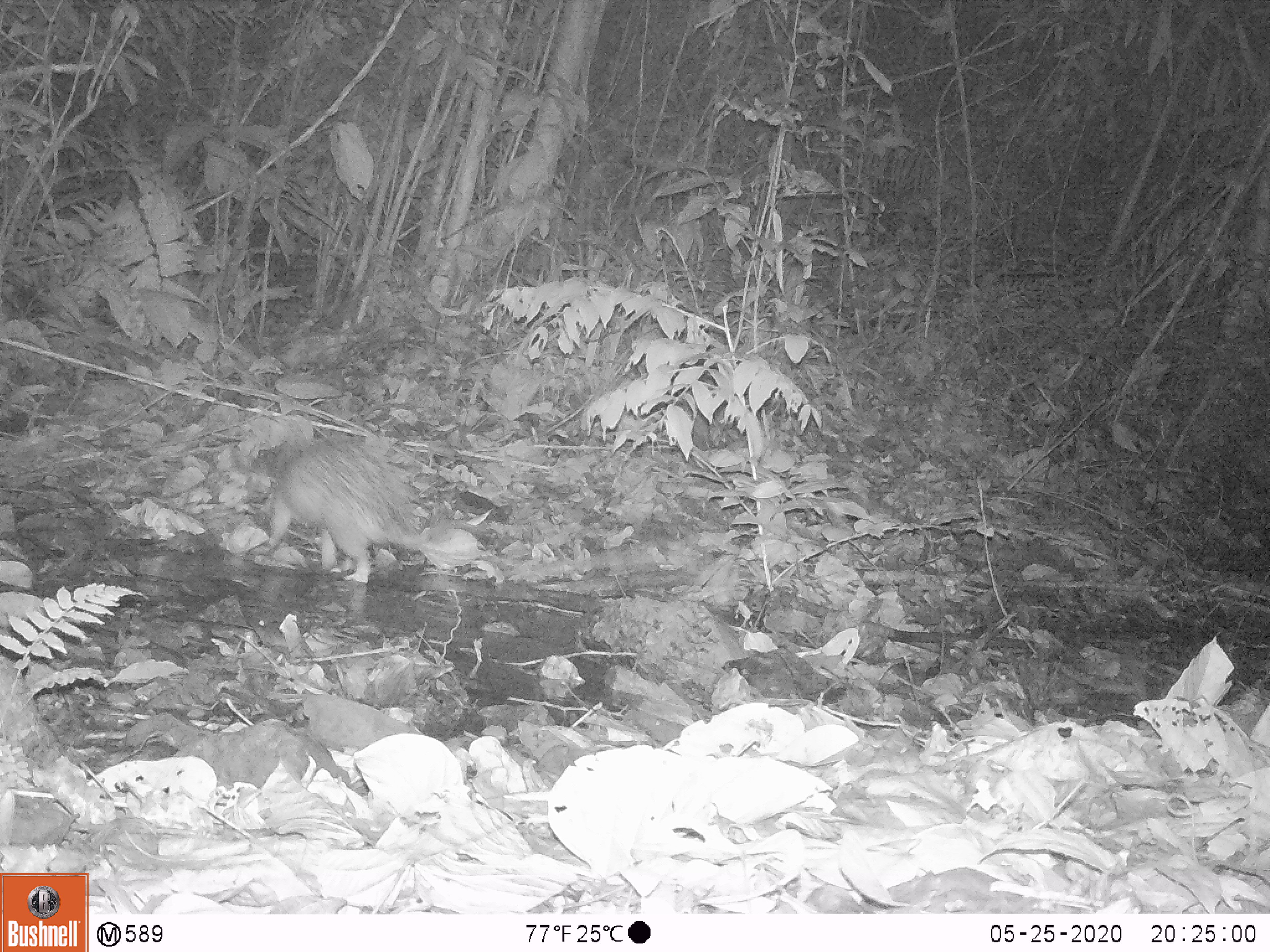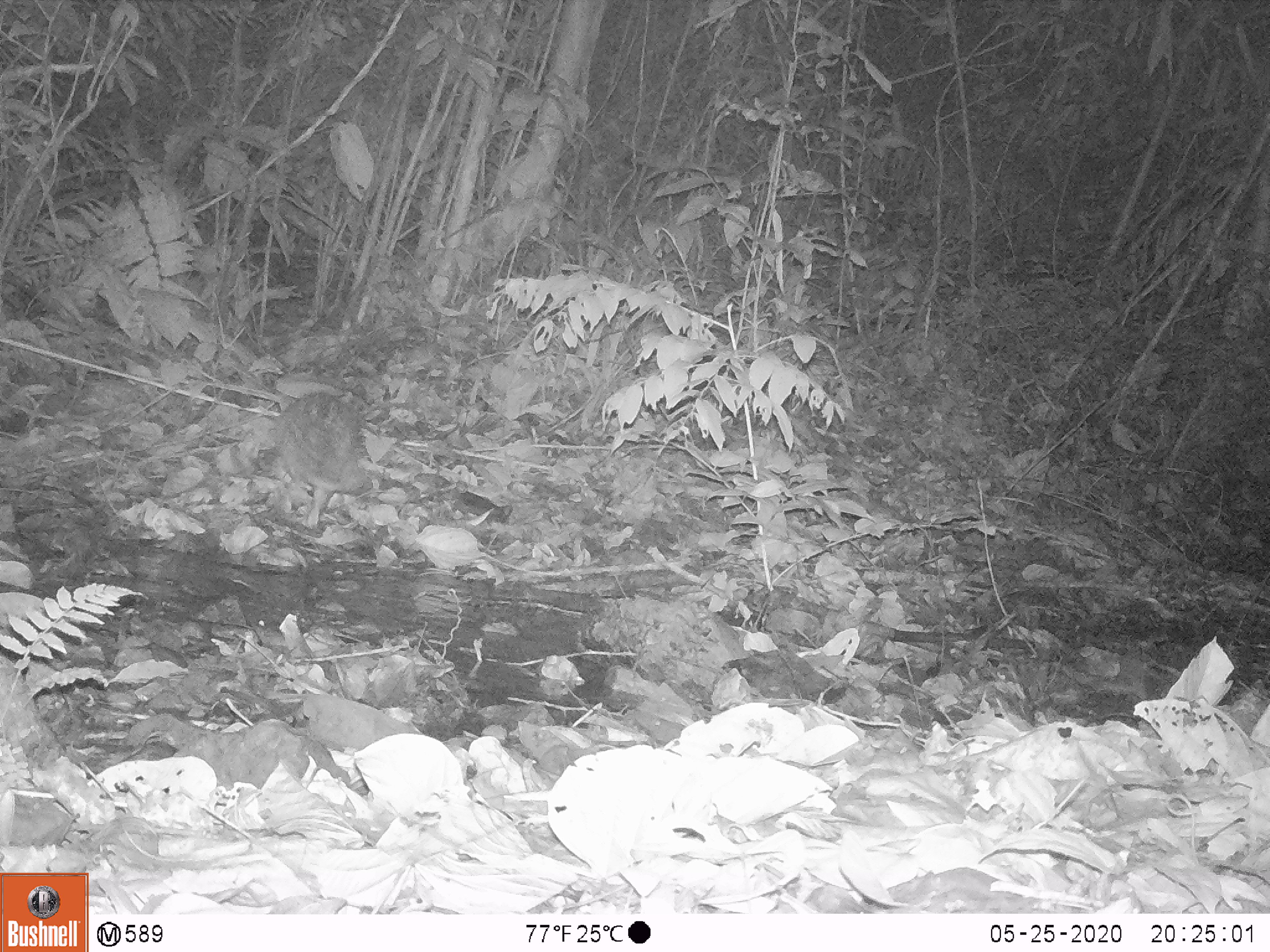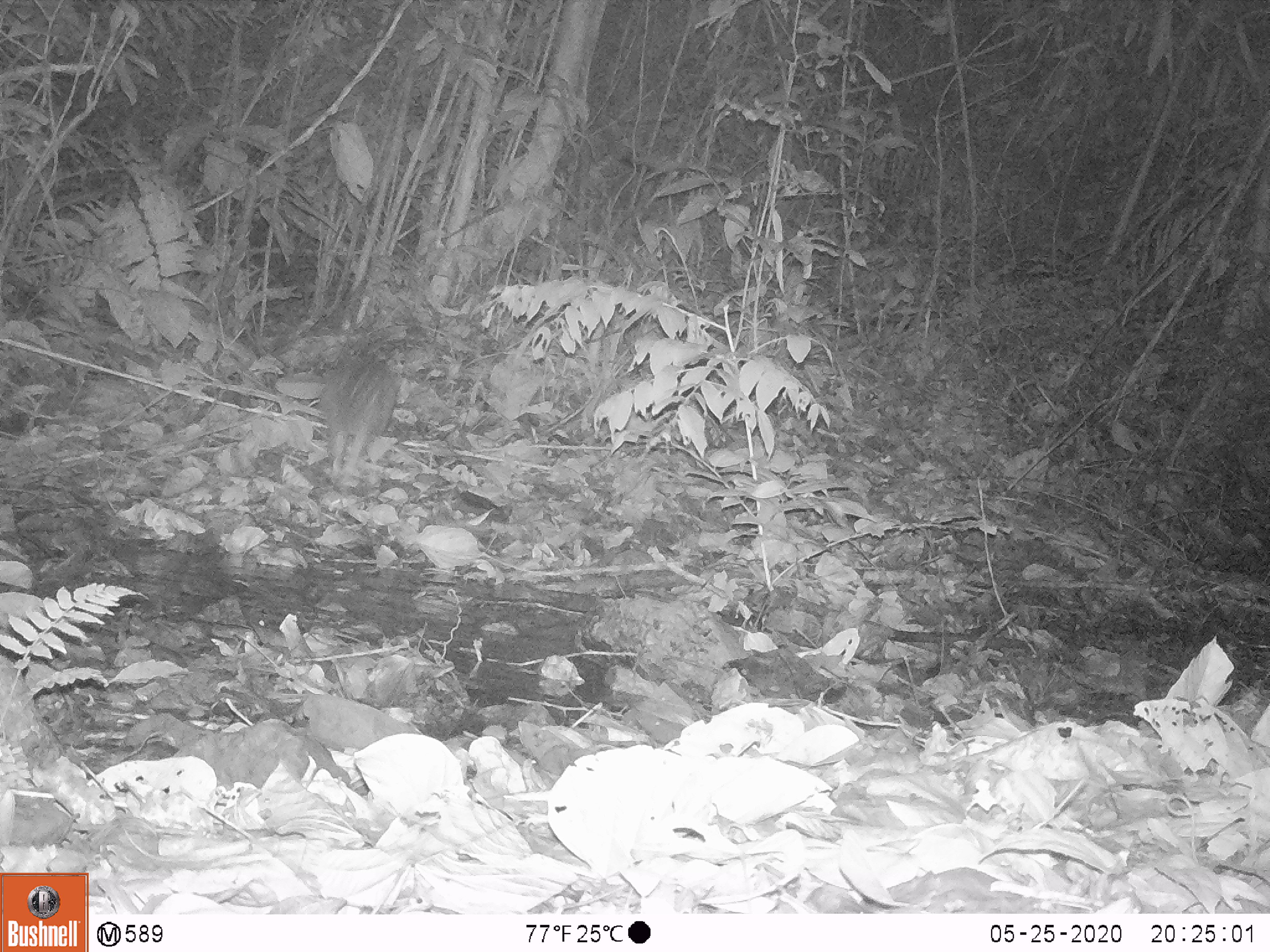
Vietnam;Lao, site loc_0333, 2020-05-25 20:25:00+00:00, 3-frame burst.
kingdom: Animalia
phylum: Chordata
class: Mammalia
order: Rodentia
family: Hystricidae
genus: Atherurus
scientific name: Atherurus macrourus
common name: asiatic brush-tailed porcupine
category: asiatic brush tailed porcupine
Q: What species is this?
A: Asiatic brush tailed porcupine (asiatic brush-tailed porcupine) (Atherurus macrourus).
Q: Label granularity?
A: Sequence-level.